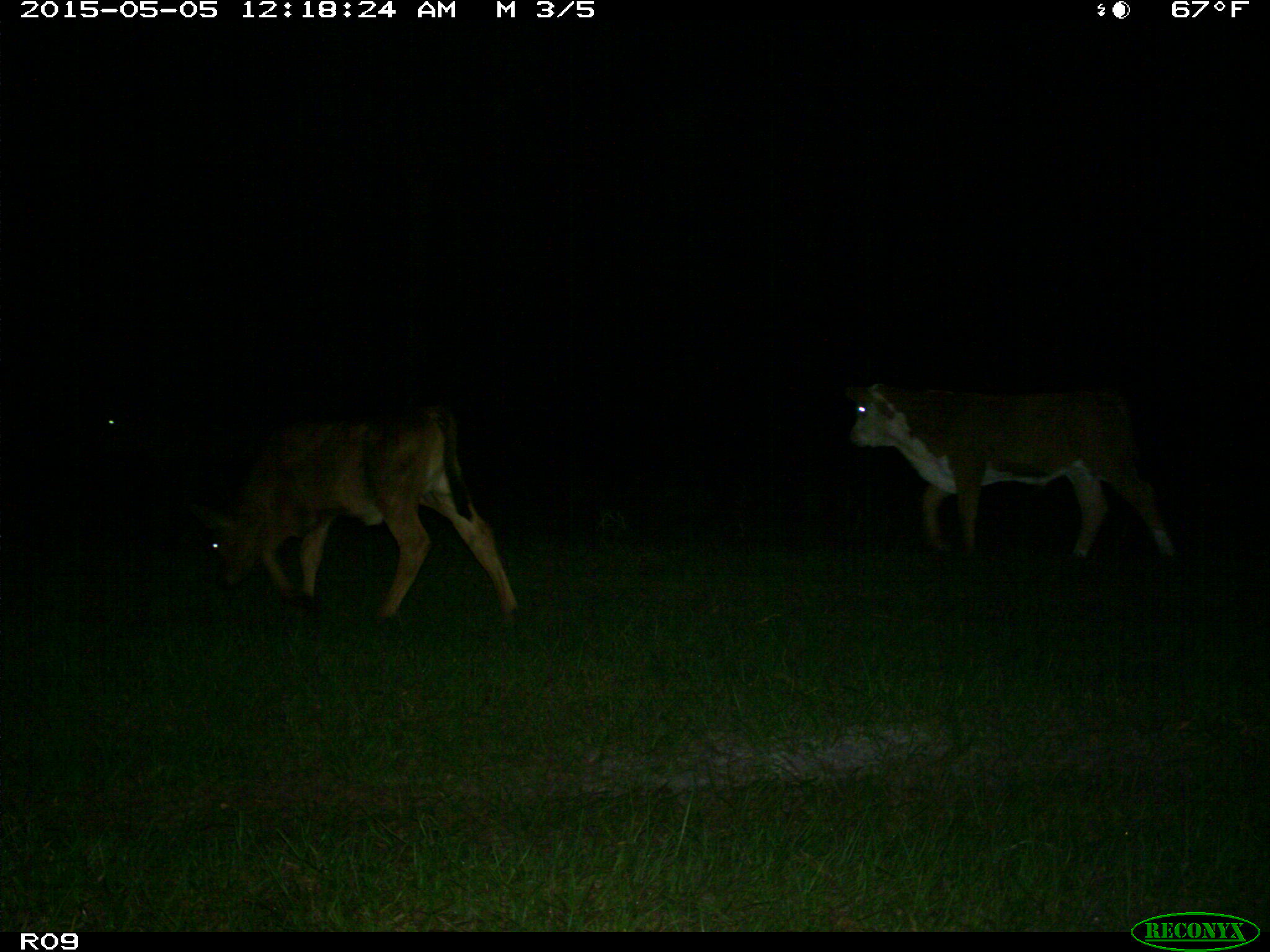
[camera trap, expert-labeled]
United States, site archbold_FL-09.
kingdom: Animalia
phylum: Chordata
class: Mammalia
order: Artiodactyla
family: Bovidae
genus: Bos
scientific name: Bos taurus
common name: domestic cow